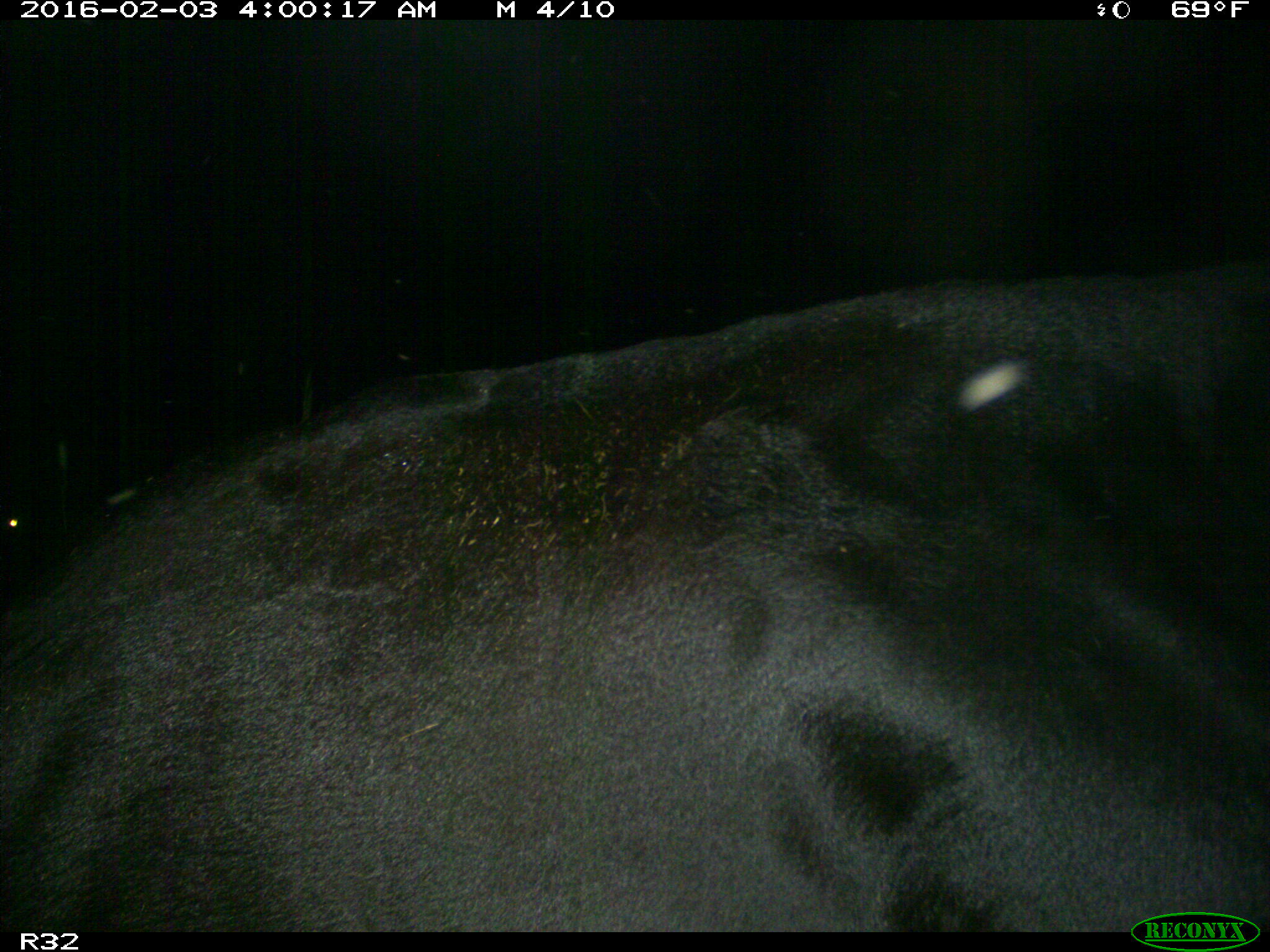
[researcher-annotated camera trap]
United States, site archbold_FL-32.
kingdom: Animalia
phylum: Chordata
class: Mammalia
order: Artiodactyla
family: Bovidae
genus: Bos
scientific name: Bos taurus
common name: domestic cow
Bos taurus (domestic cow).